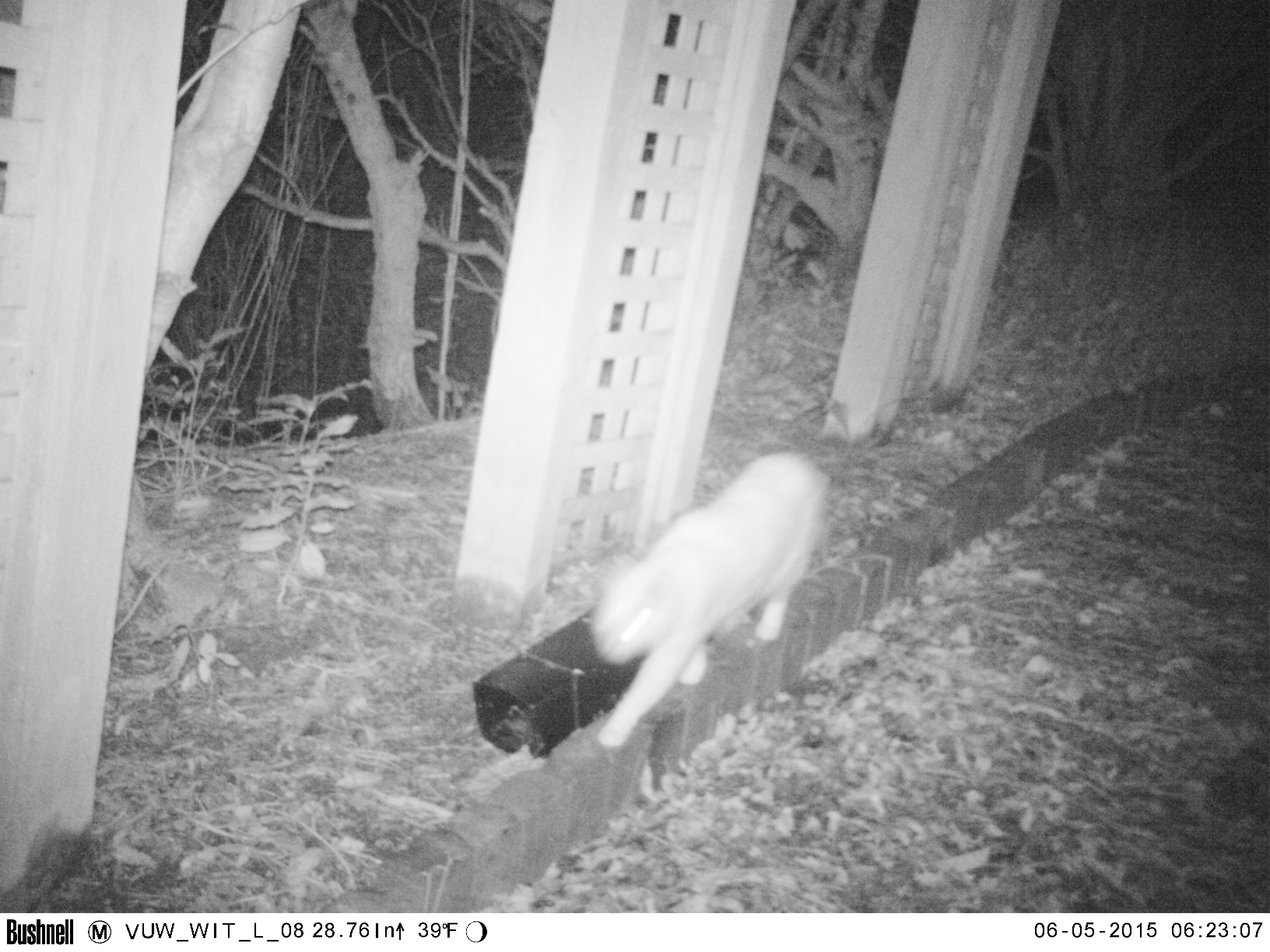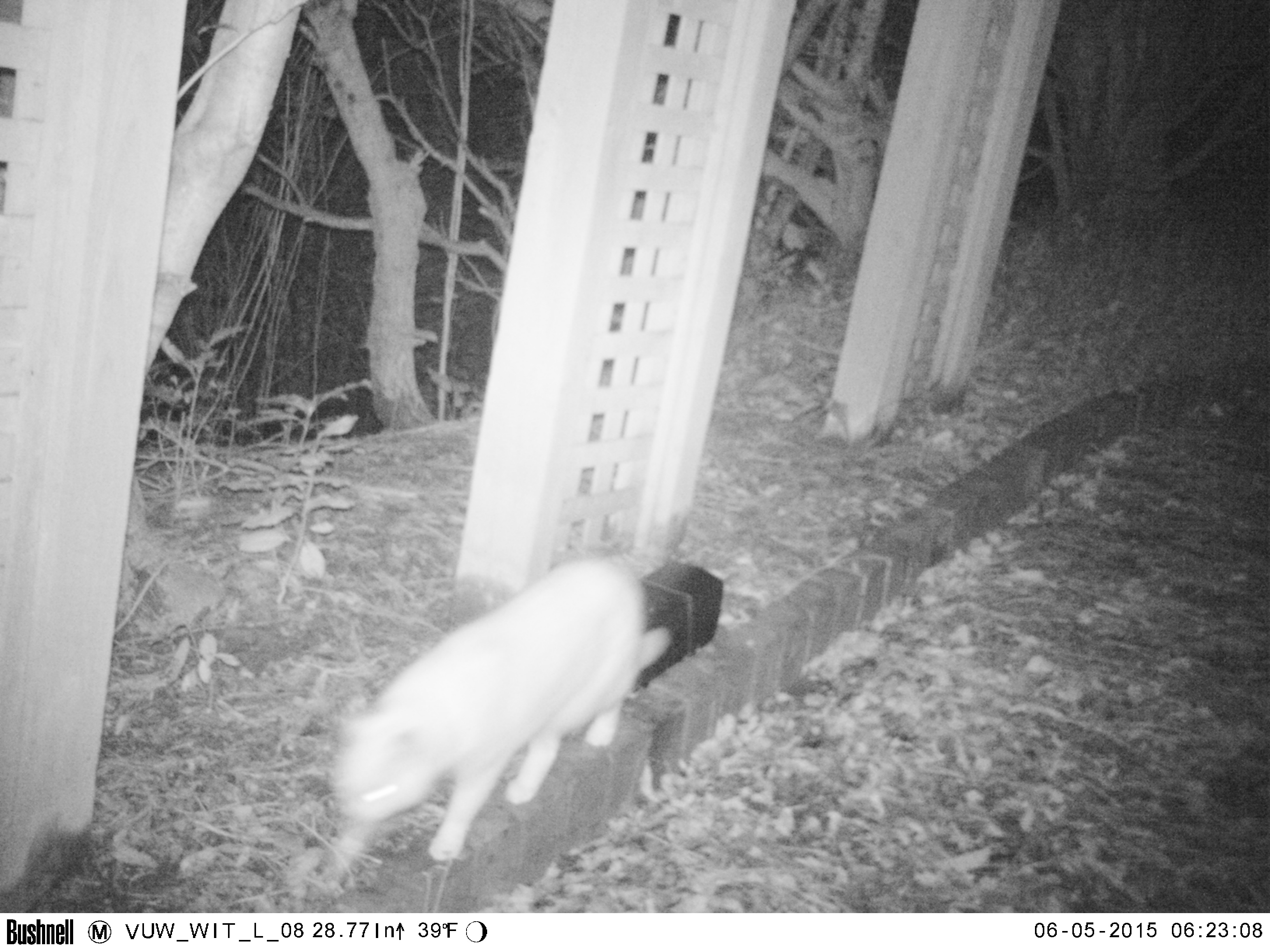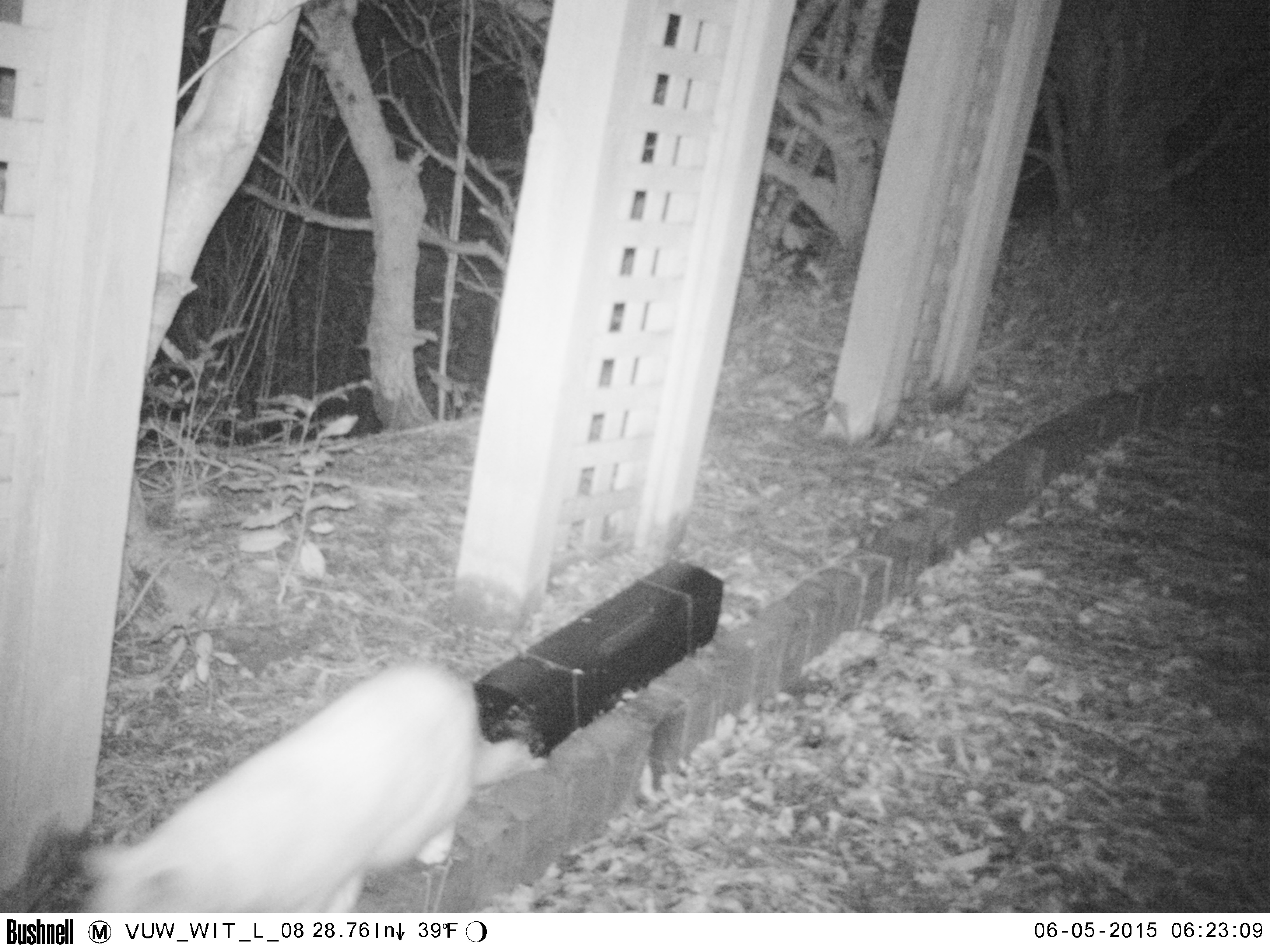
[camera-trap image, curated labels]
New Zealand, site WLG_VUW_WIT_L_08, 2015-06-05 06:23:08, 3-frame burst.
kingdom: Animalia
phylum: Chordata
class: Mammalia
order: Carnivora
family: Felidae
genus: Felis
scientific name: Felis catus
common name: domestic cat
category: cat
Cat (domestic cat) (Felis catus).